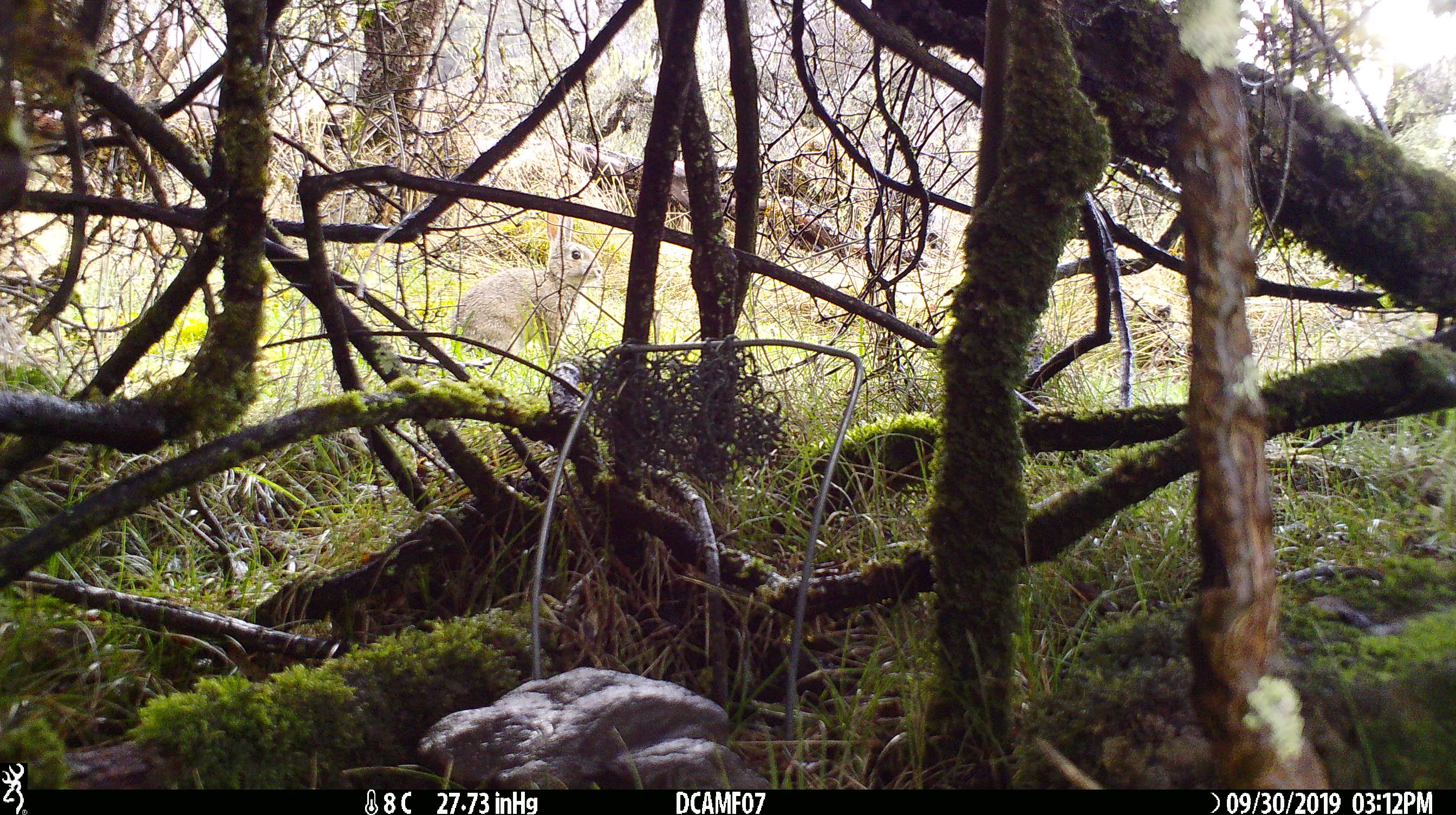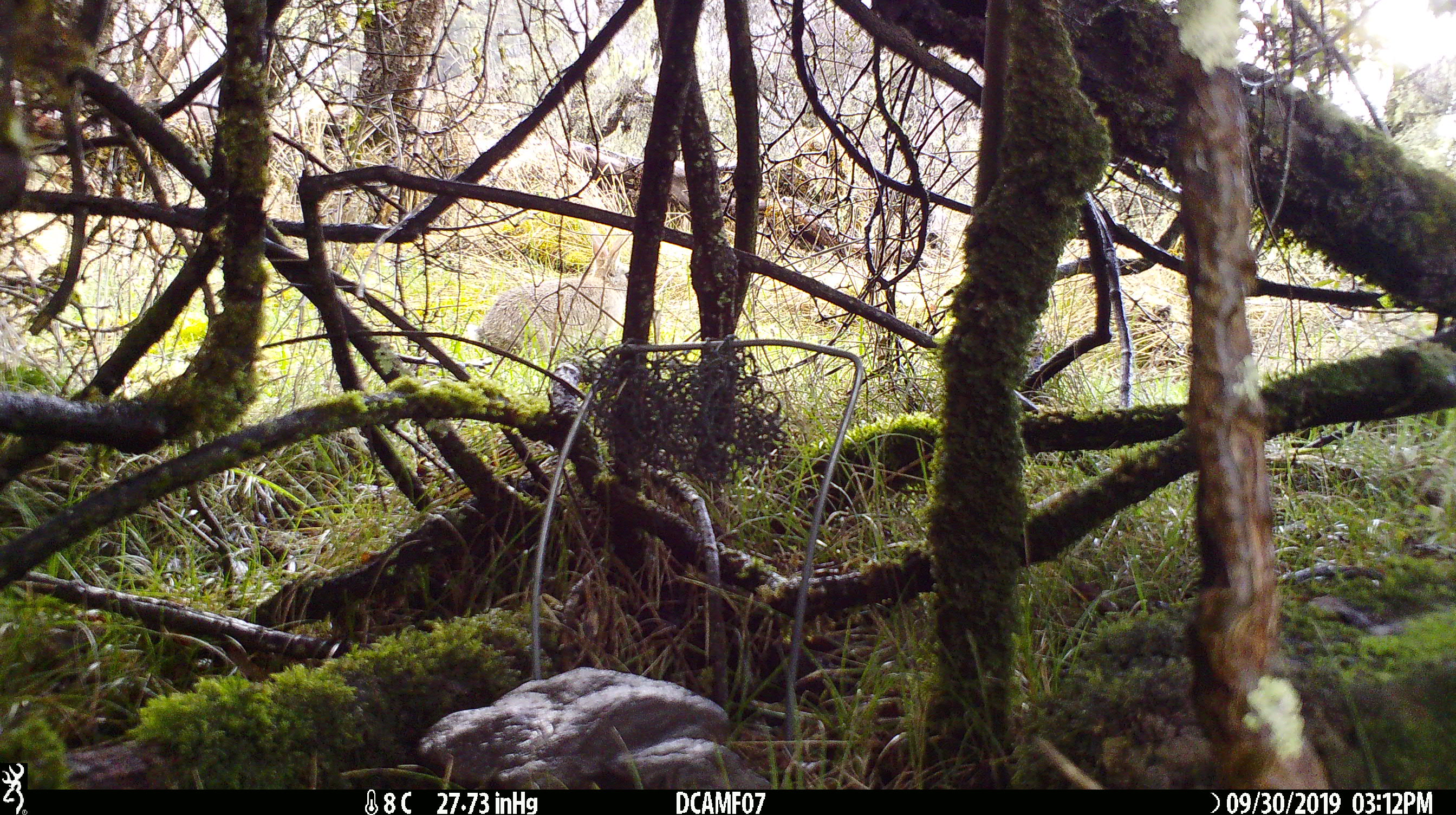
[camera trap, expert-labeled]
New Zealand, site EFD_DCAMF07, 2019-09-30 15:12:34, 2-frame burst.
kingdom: Animalia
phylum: Chordata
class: Mammalia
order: Lagomorpha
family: Leporidae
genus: Oryctolagus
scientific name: Oryctolagus cuniculus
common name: european rabbit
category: rabbit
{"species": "rabbit (european rabbit) (Oryctolagus cuniculus)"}